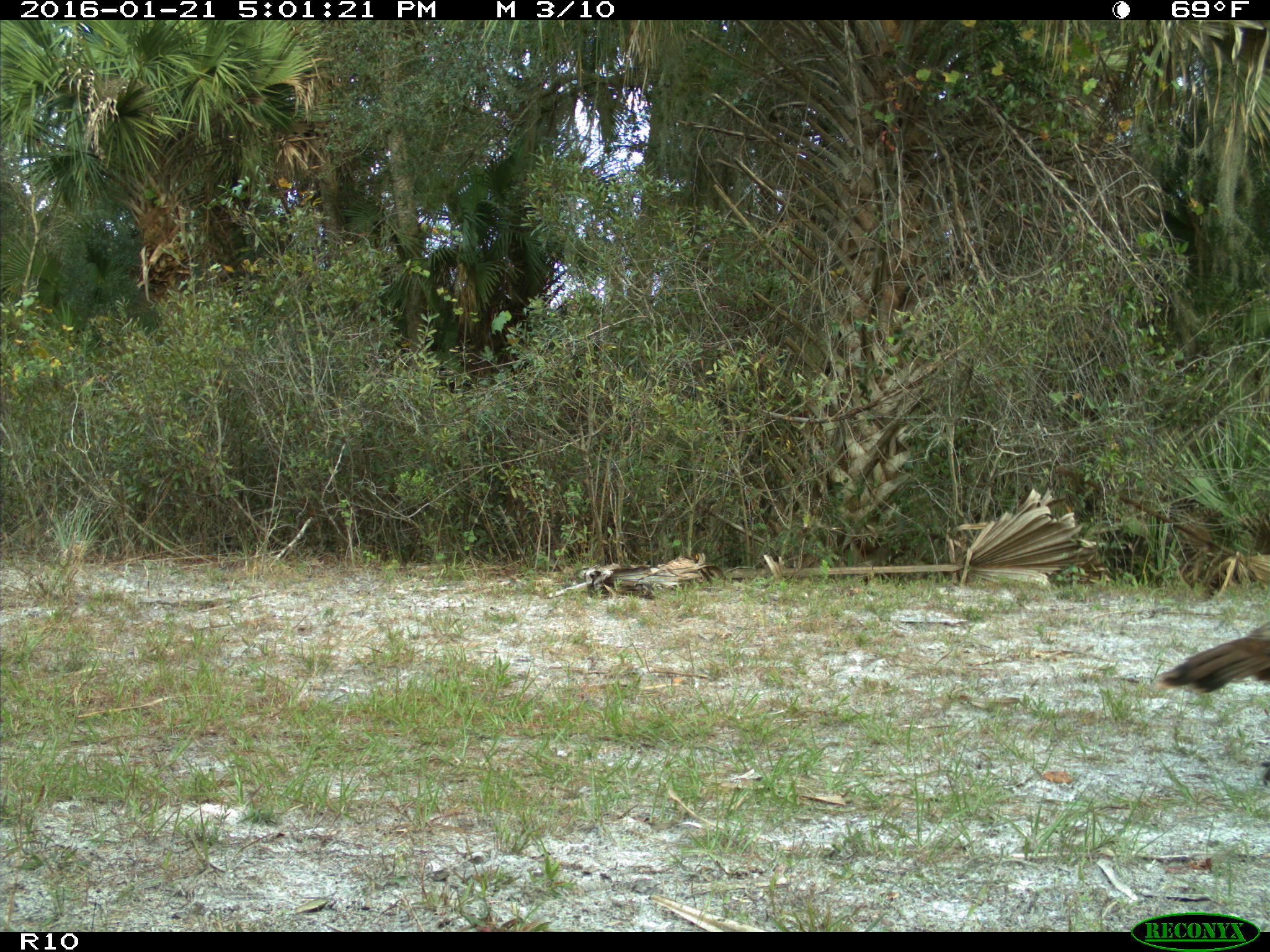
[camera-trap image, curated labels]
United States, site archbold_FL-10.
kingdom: Animalia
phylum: Chordata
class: Aves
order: Galliformes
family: Phasianidae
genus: Meleagris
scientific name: Meleagris gallopavo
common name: wild turkey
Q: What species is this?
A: Meleagris gallopavo (wild turkey).